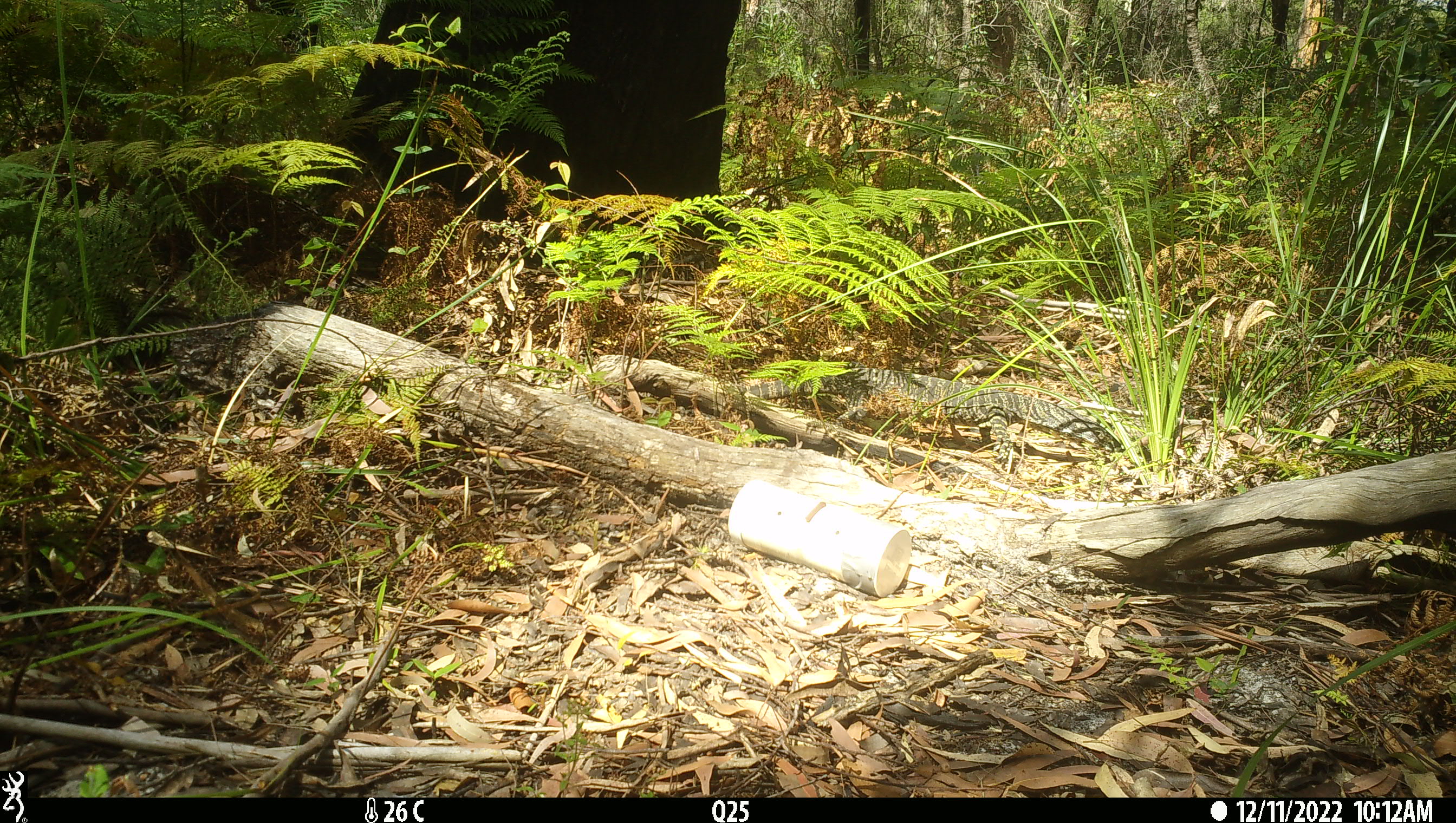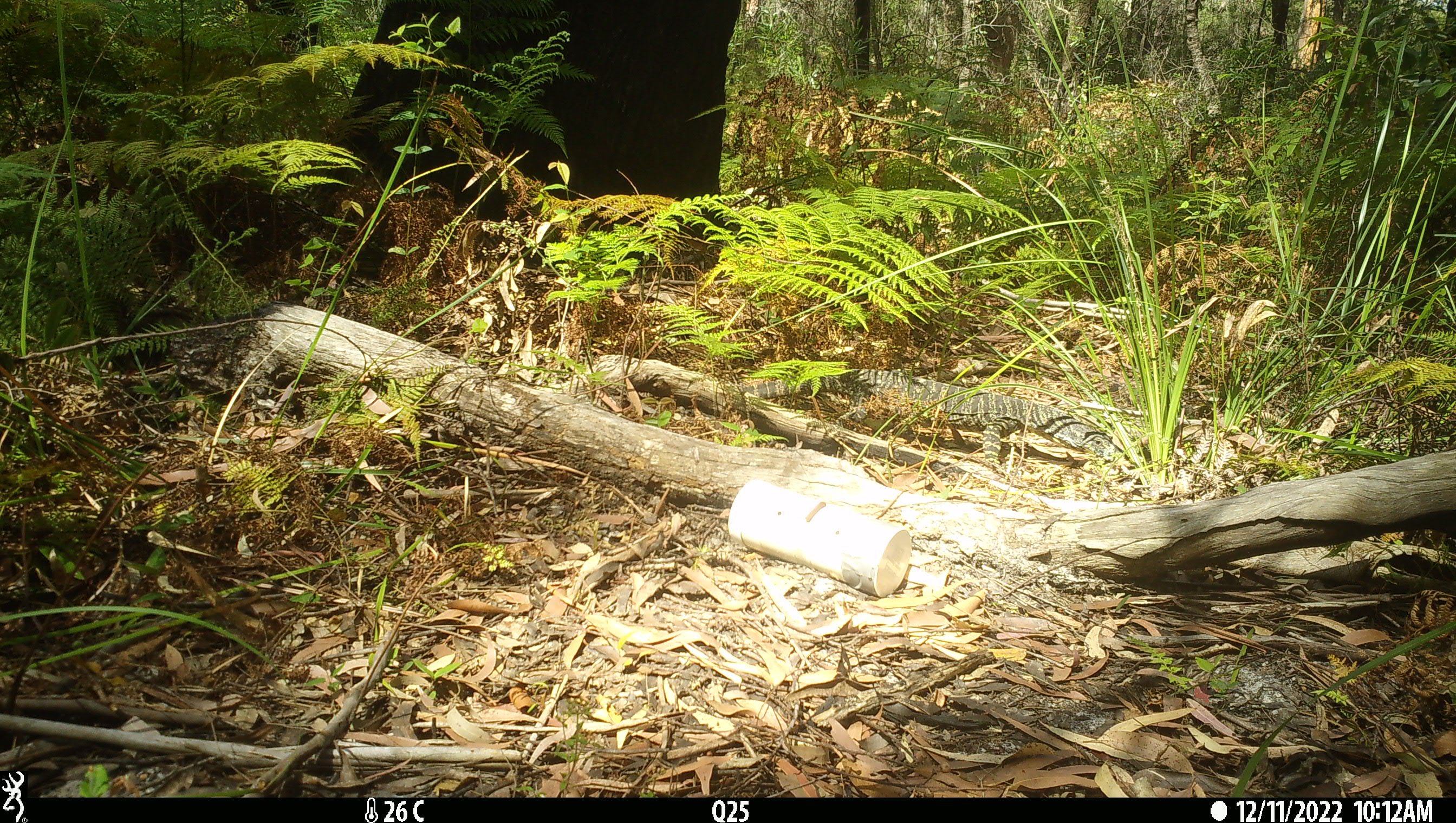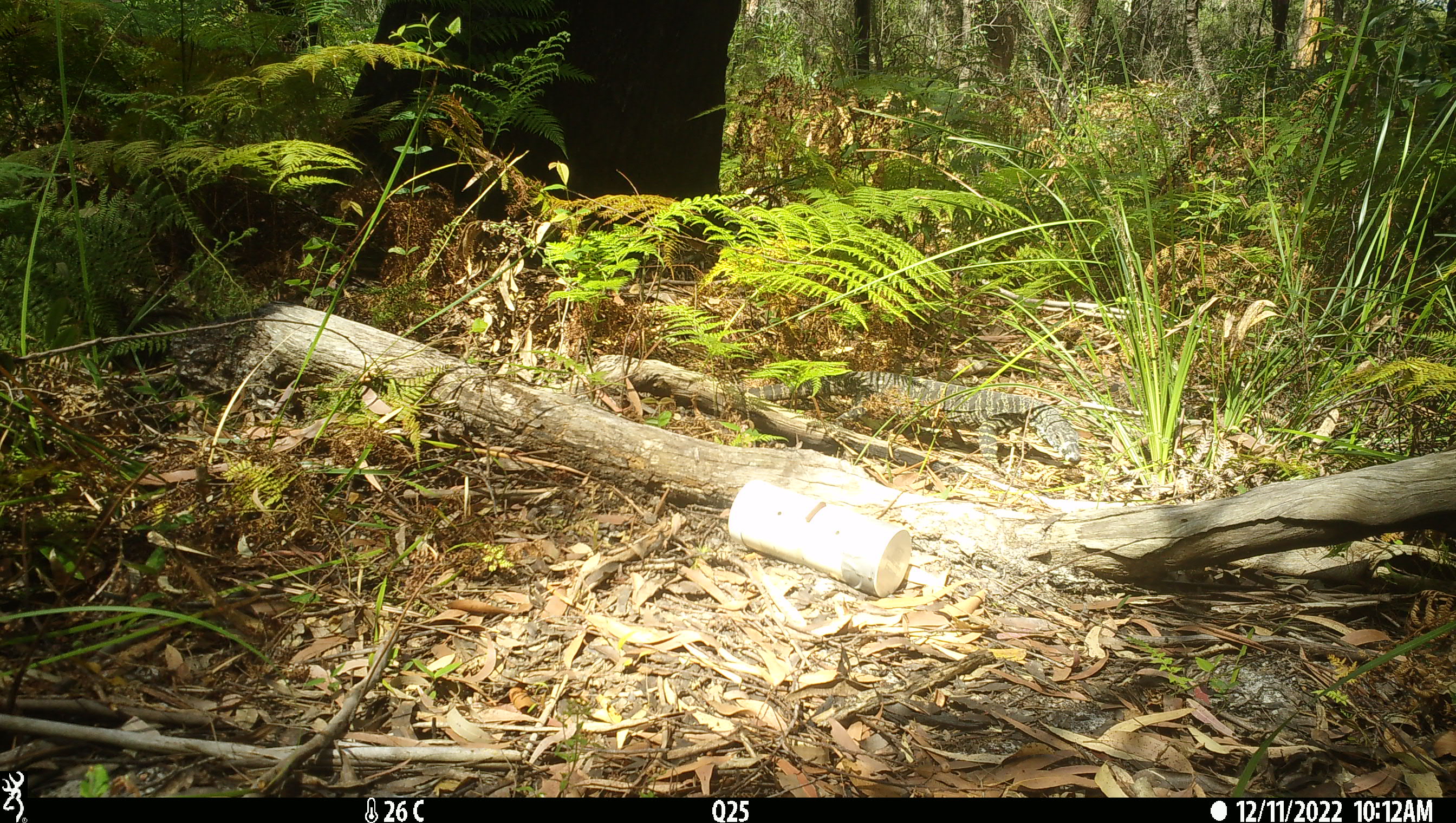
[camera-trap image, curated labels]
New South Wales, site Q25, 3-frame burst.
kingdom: Animalia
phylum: Chordata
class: Reptilia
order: Squamata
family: Varanidae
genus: Varanus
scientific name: Varanus varius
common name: lace monitor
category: goanna